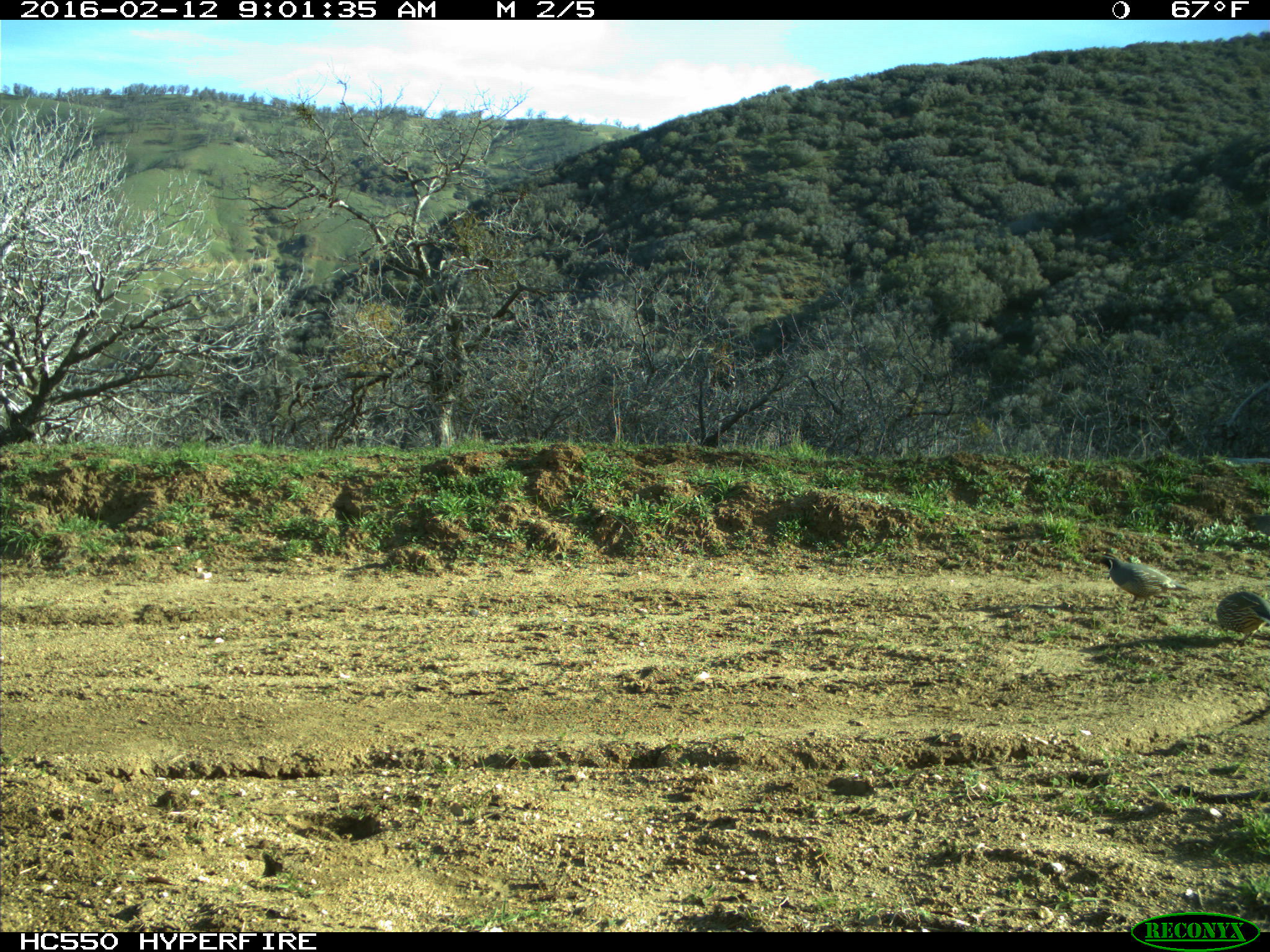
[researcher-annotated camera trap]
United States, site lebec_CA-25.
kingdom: Animalia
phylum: Chordata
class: Aves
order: Galliformes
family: Odontophoridae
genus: Callipepla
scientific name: Callipepla californica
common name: california quail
Callipepla californica (california quail).